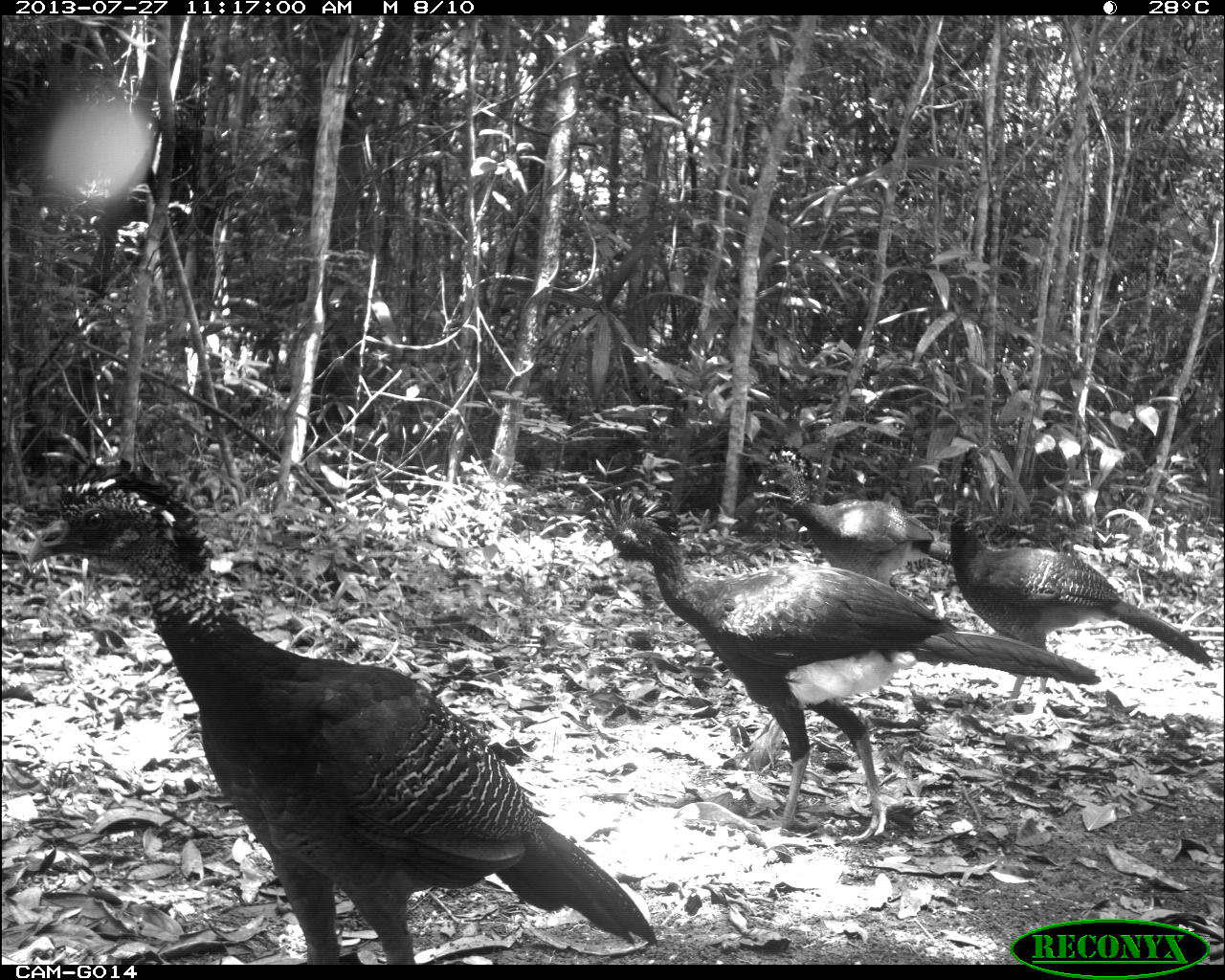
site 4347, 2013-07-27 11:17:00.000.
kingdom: Animalia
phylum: Chordata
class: Aves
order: Galliformes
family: Cracidae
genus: Crax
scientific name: Crax rubra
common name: great curassow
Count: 4.